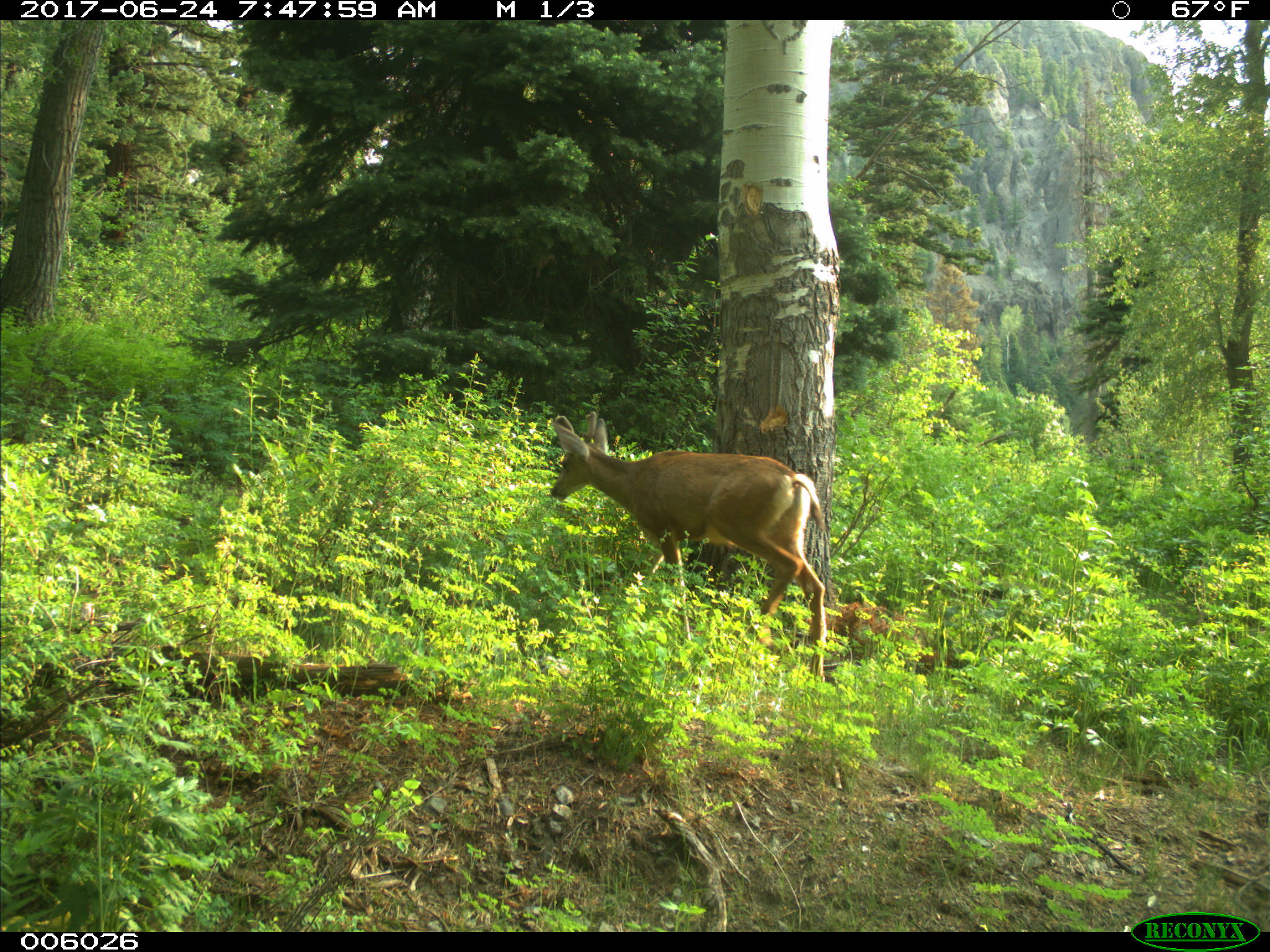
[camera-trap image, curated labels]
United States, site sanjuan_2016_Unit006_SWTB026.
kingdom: Animalia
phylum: Chordata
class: Mammalia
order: Artiodactyla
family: Cervidae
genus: Odocoileus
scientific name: Odocoileus hemionus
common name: mule deer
Odocoileus hemionus (mule deer).